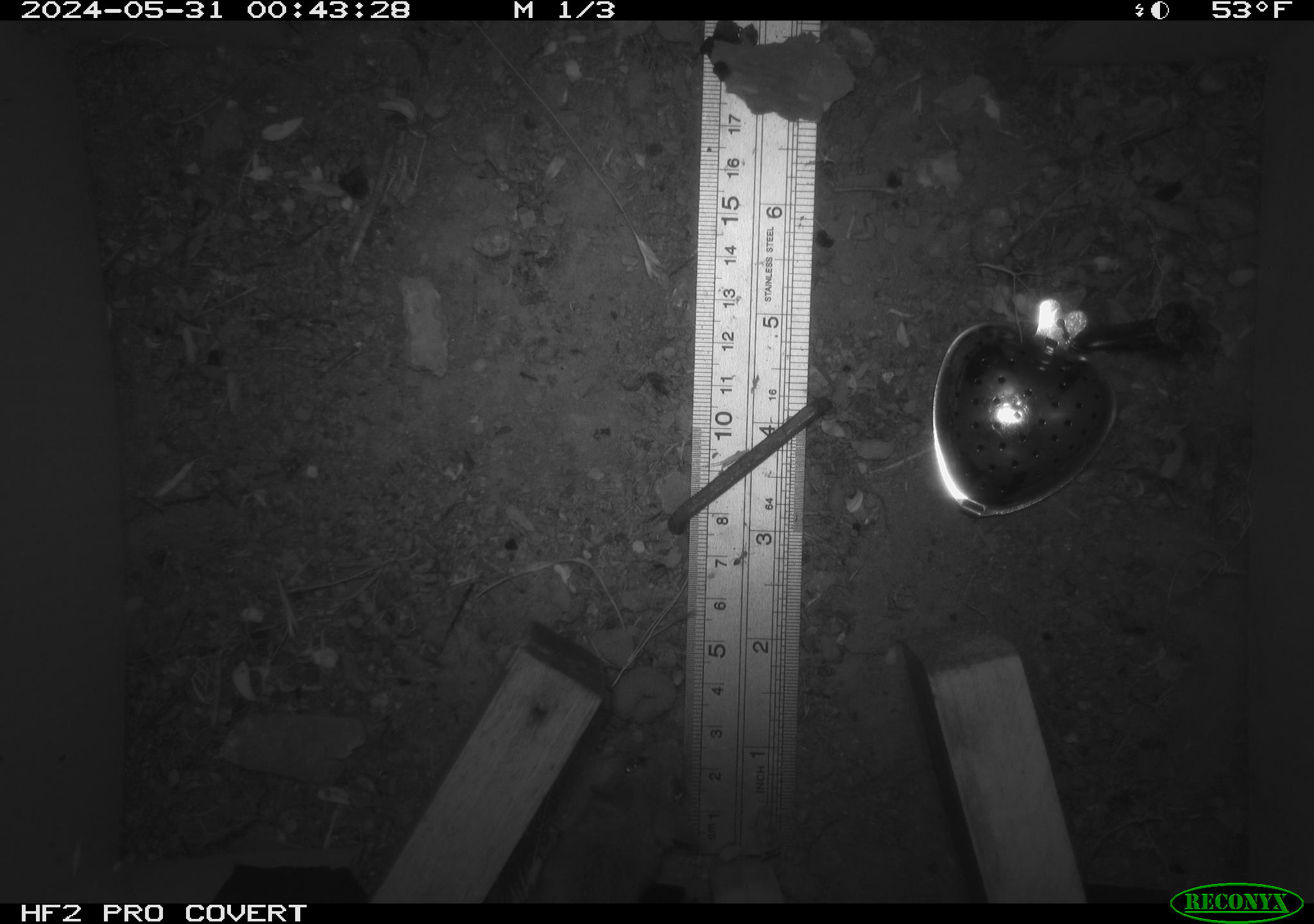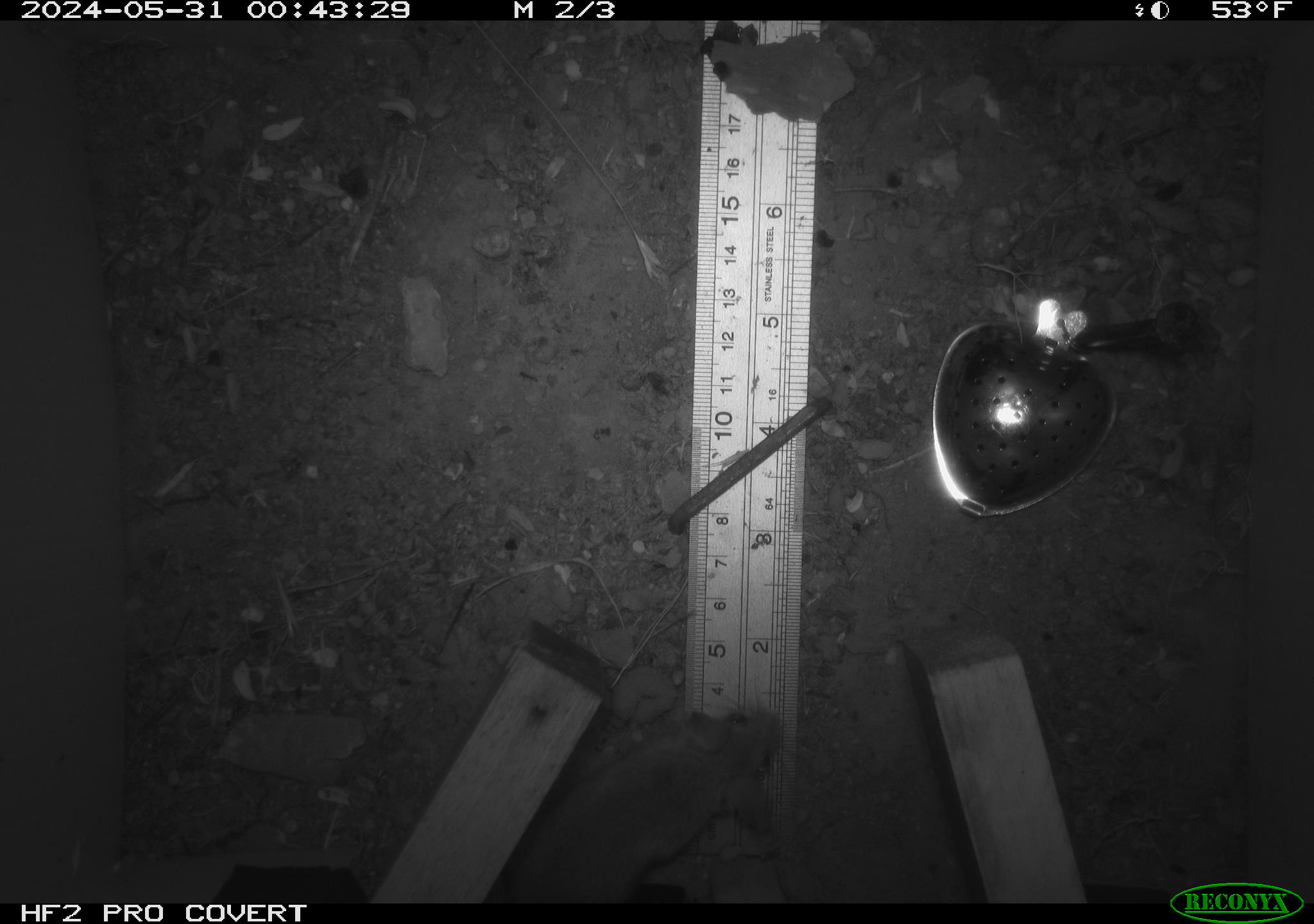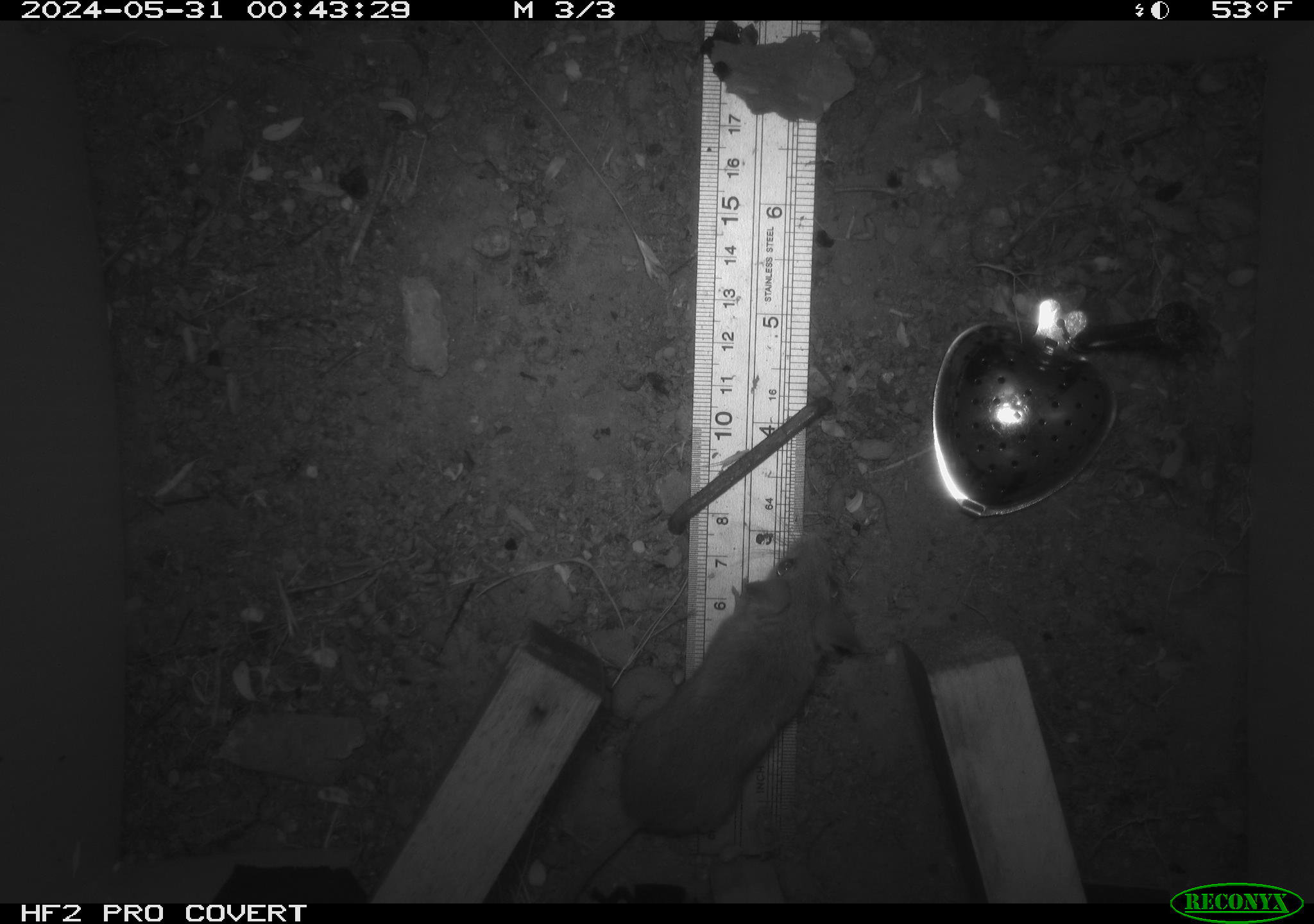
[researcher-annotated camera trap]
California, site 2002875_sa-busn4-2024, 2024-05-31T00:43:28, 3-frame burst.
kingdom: Animalia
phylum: Chordata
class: Mammalia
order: Rodentia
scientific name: Rodentia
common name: rodent